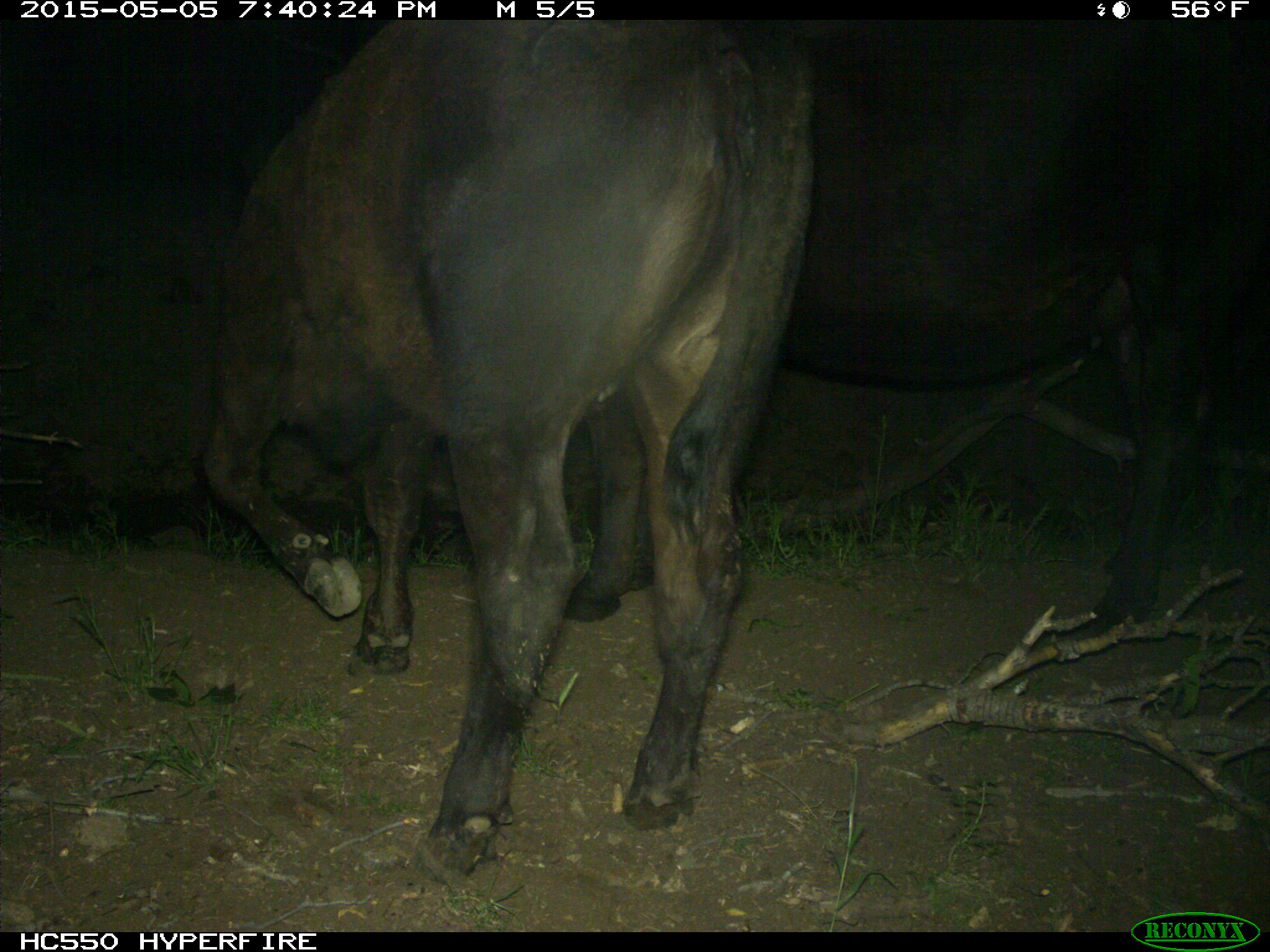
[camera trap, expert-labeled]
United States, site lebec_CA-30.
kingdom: Animalia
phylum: Chordata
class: Mammalia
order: Artiodactyla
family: Bovidae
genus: Bos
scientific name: Bos taurus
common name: domestic cow